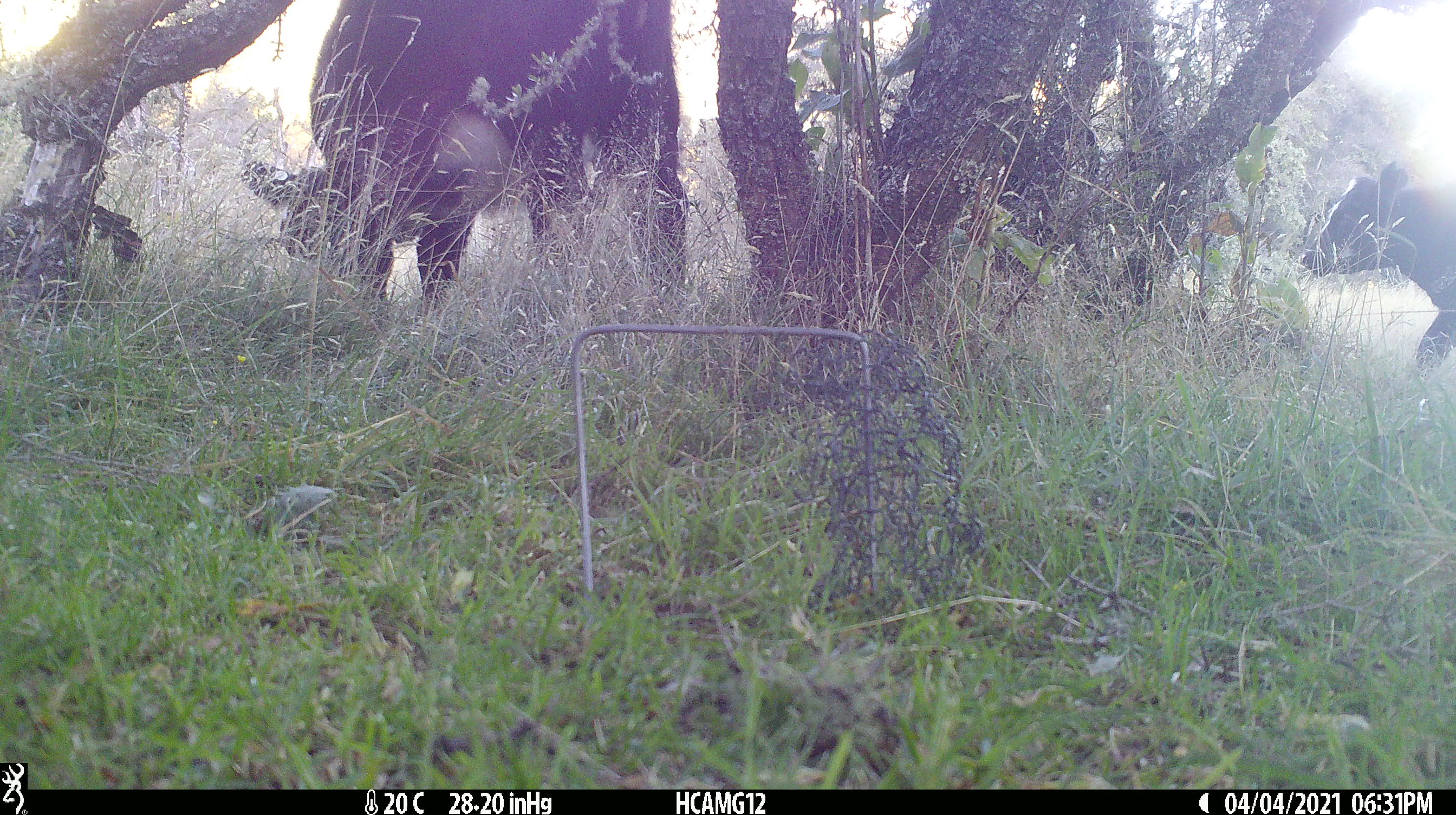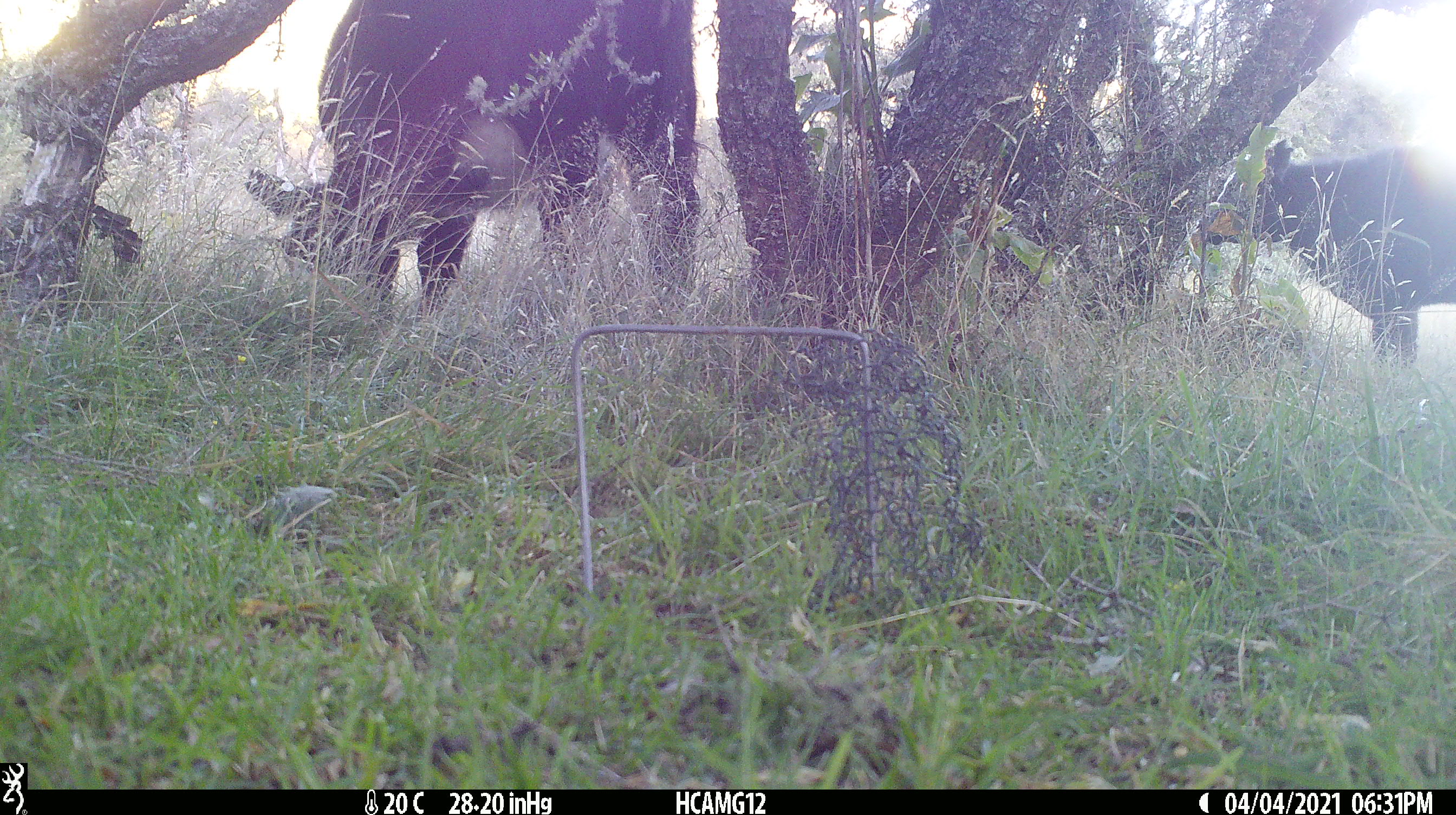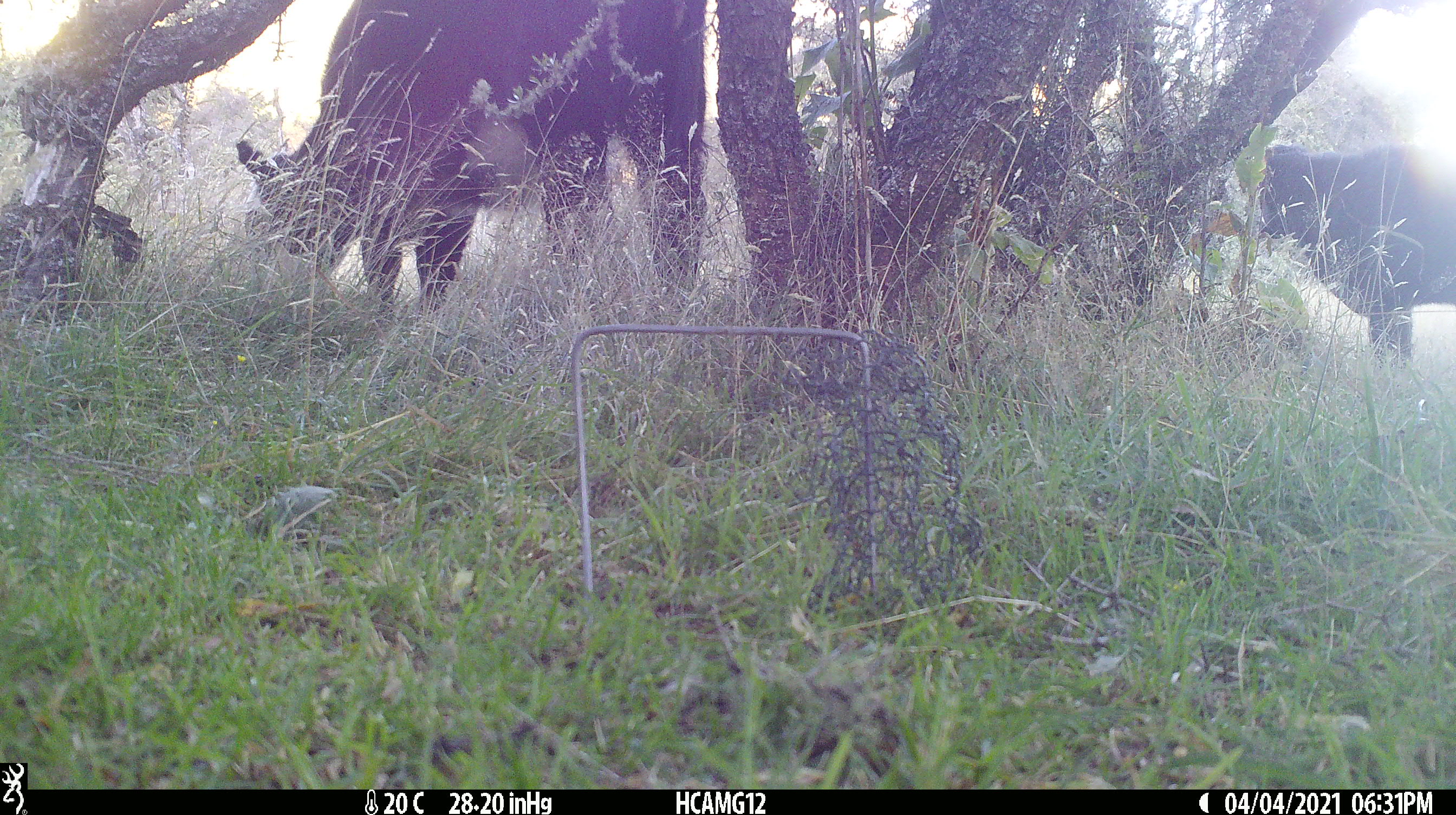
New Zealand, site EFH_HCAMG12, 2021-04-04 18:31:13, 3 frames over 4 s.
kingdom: Animalia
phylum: Chordata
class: Mammalia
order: Artiodactyla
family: Bovidae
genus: Bos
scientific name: Bos taurus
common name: domestic cow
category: cow